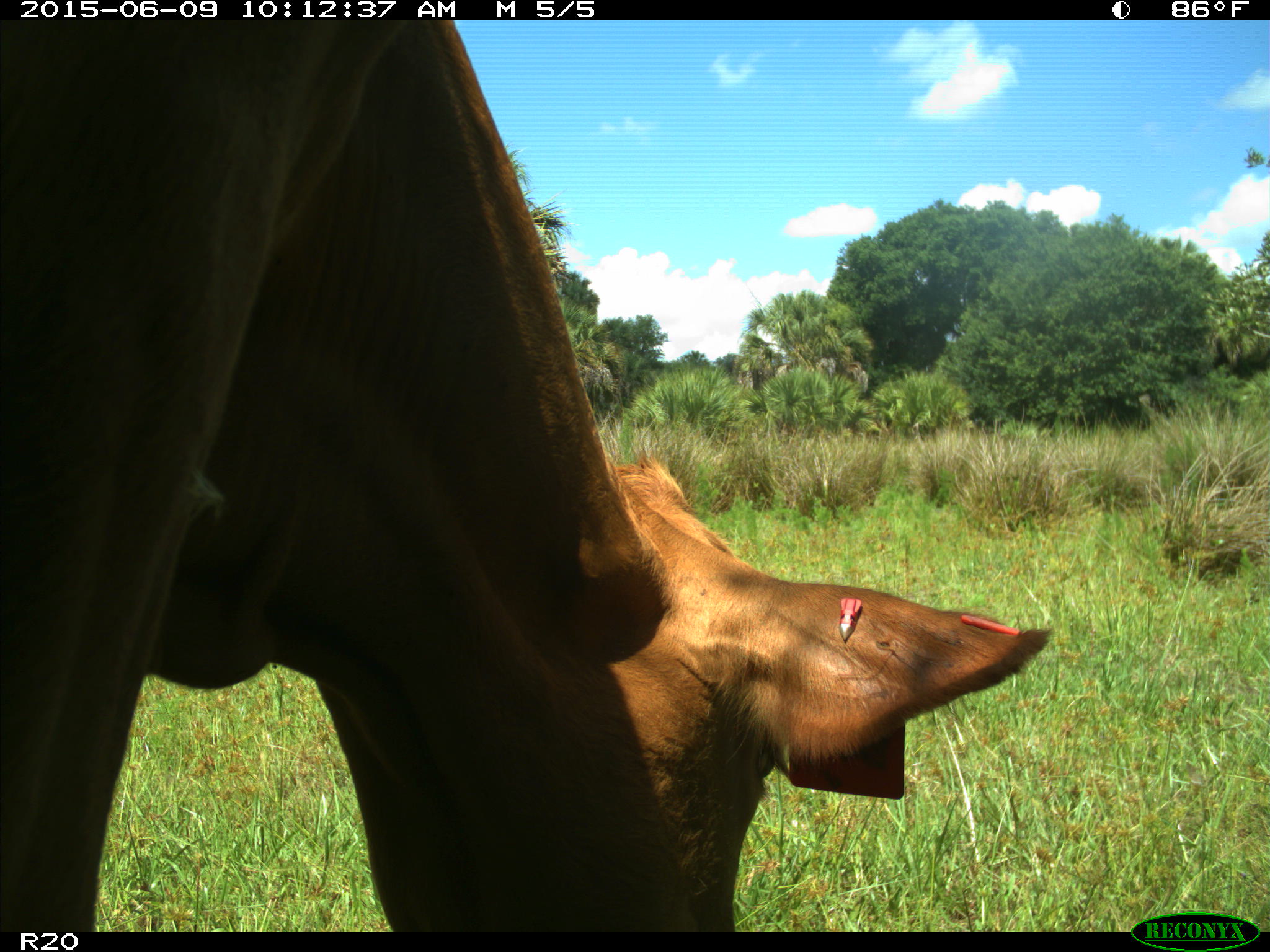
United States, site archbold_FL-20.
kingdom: Animalia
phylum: Chordata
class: Mammalia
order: Artiodactyla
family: Bovidae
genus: Bos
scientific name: Bos taurus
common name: domestic cow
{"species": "Bos taurus (domestic cow)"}